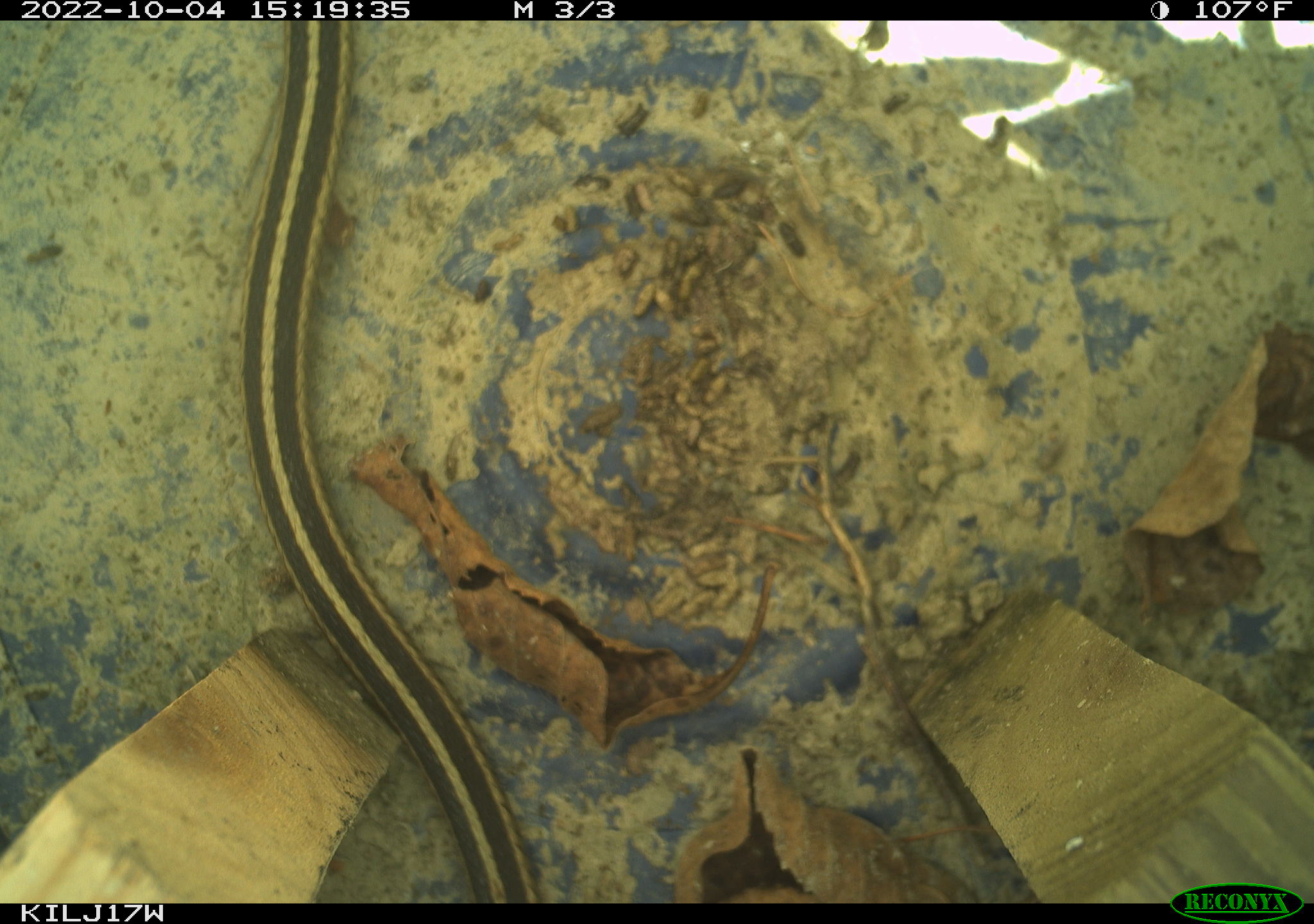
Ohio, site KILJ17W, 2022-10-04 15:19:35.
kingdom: Animalia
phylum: Chordata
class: Reptilia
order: Squamata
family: Colubridae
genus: Thamnophis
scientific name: Thamnophis sirtalis sirtalis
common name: eastern gartersnake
Eastern gartersnake (Thamnophis sirtalis sirtalis).